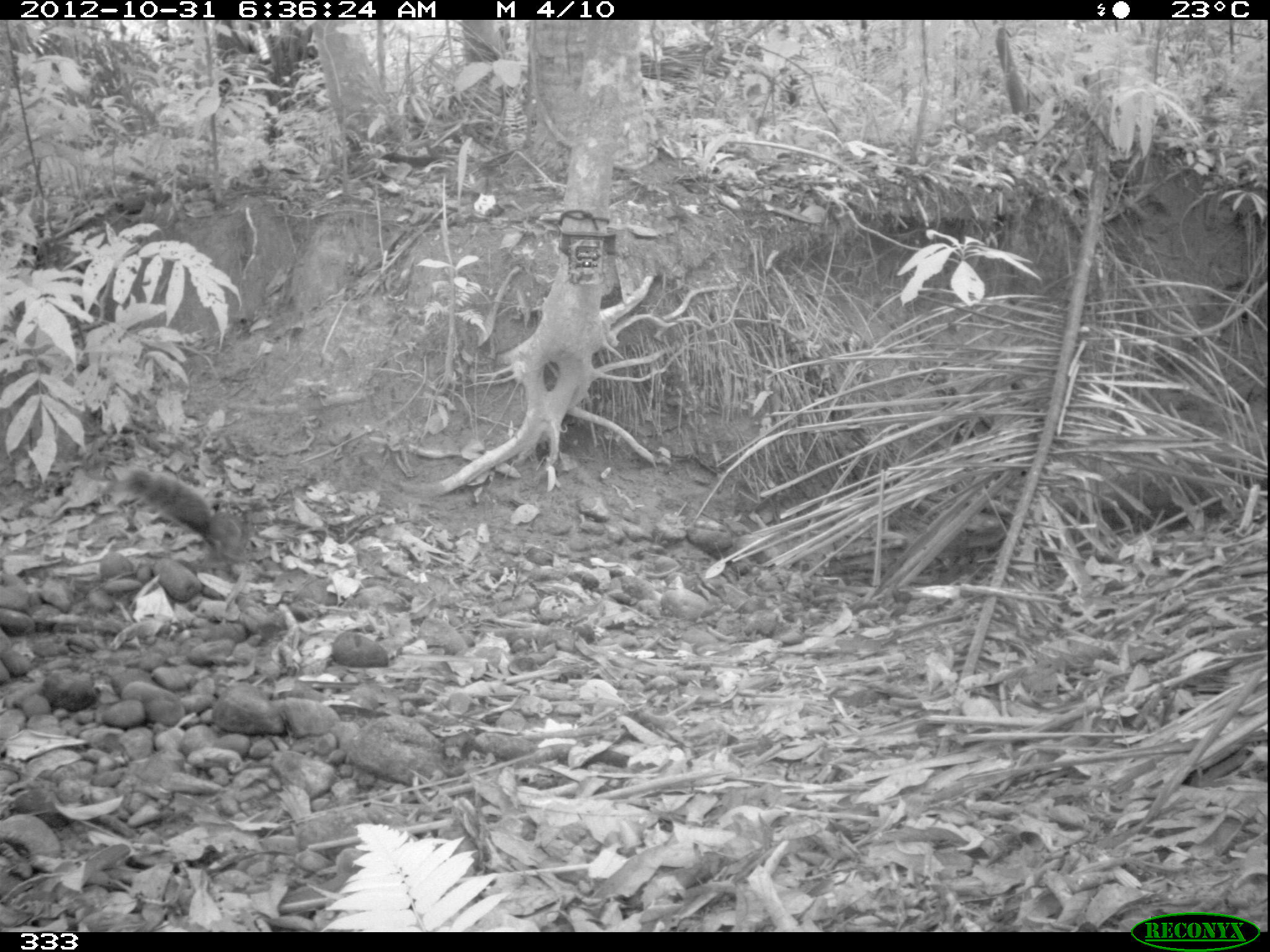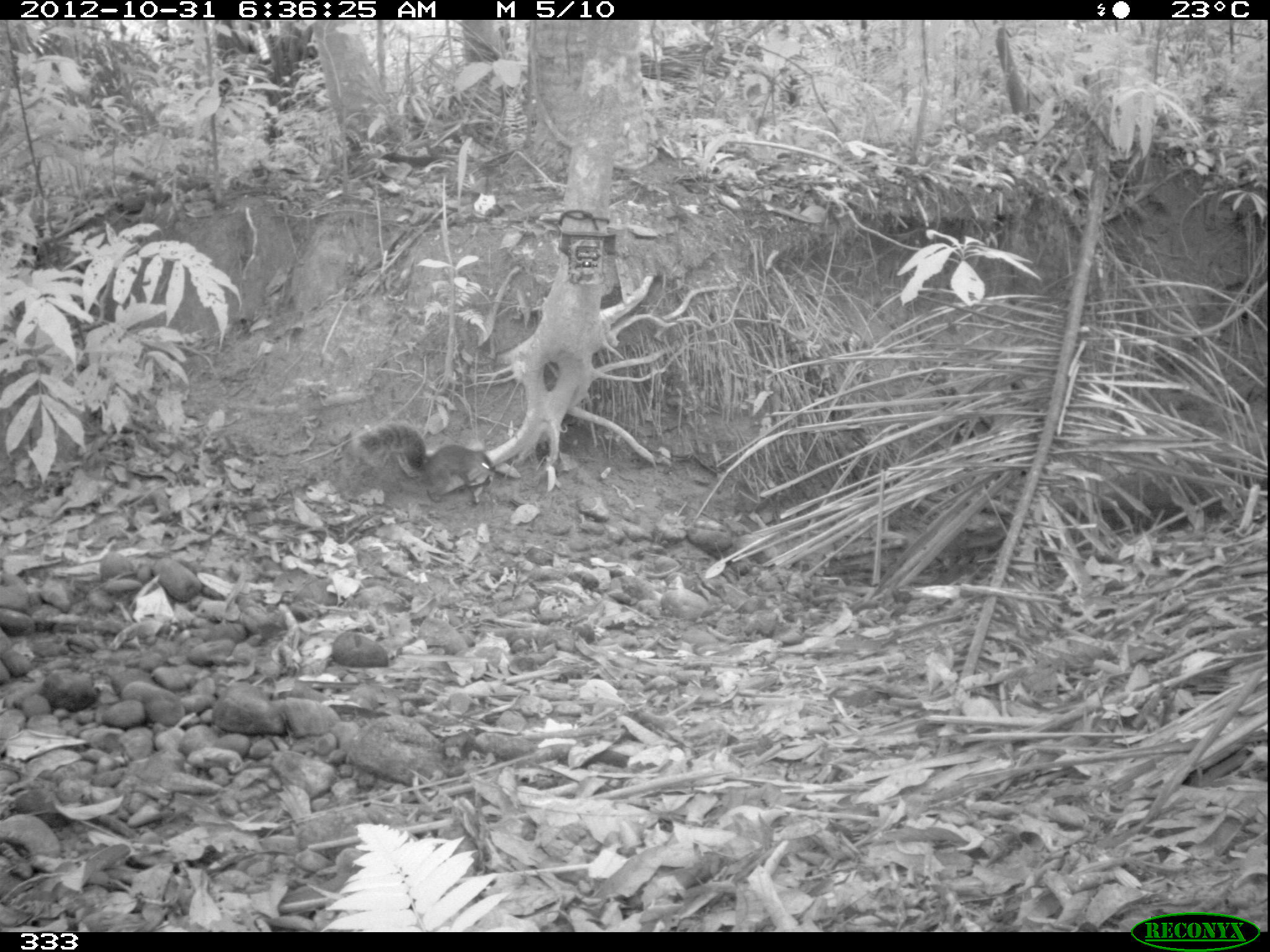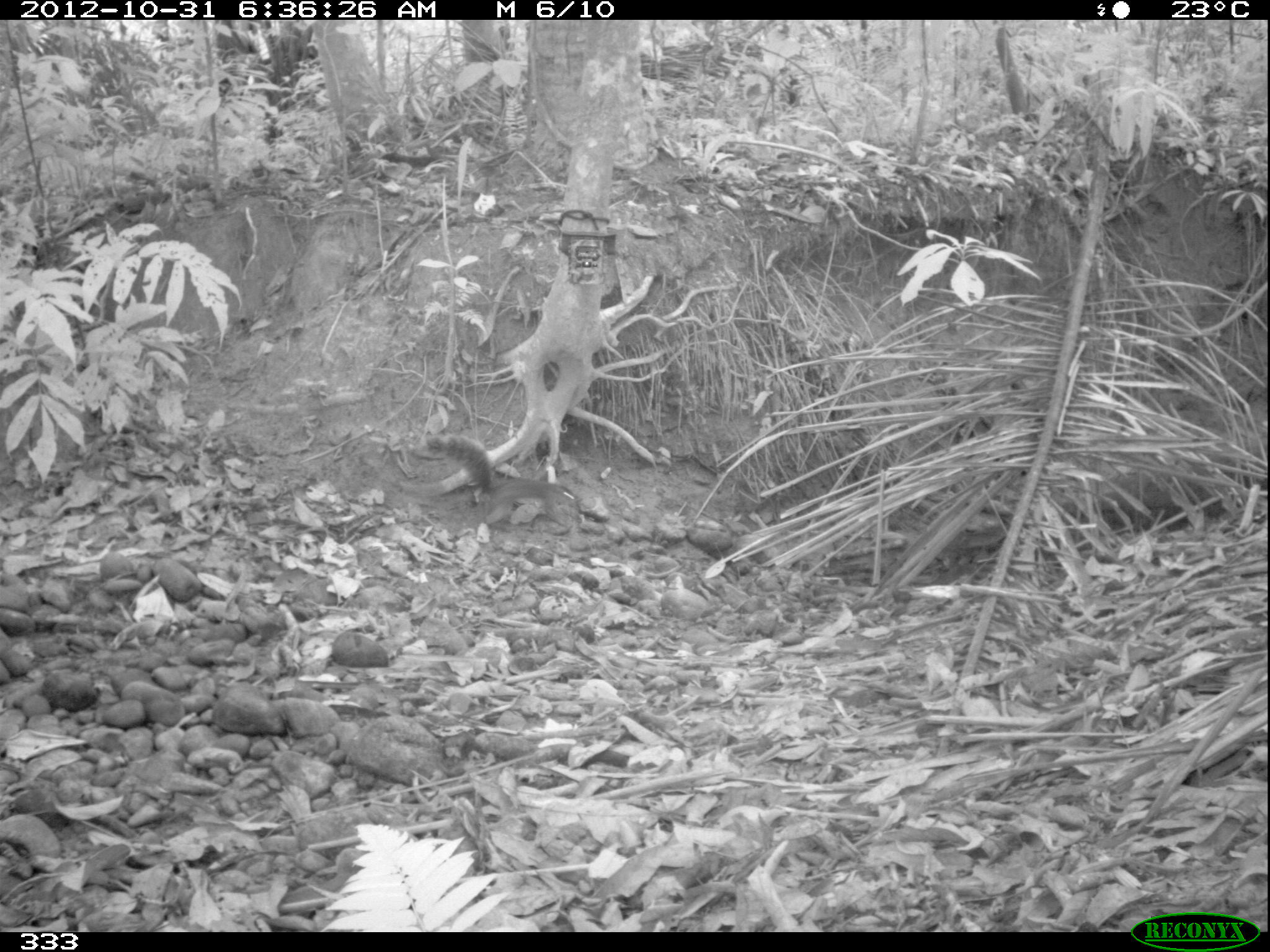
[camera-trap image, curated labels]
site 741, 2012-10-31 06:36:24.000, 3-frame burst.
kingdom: Animalia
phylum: Chordata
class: Mammalia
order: Rodentia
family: Sciuridae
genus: Sciurus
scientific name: Sciurus spadiceus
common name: southern amazon red squirrel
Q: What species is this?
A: Sciurus spadiceus (southern amazon red squirrel).